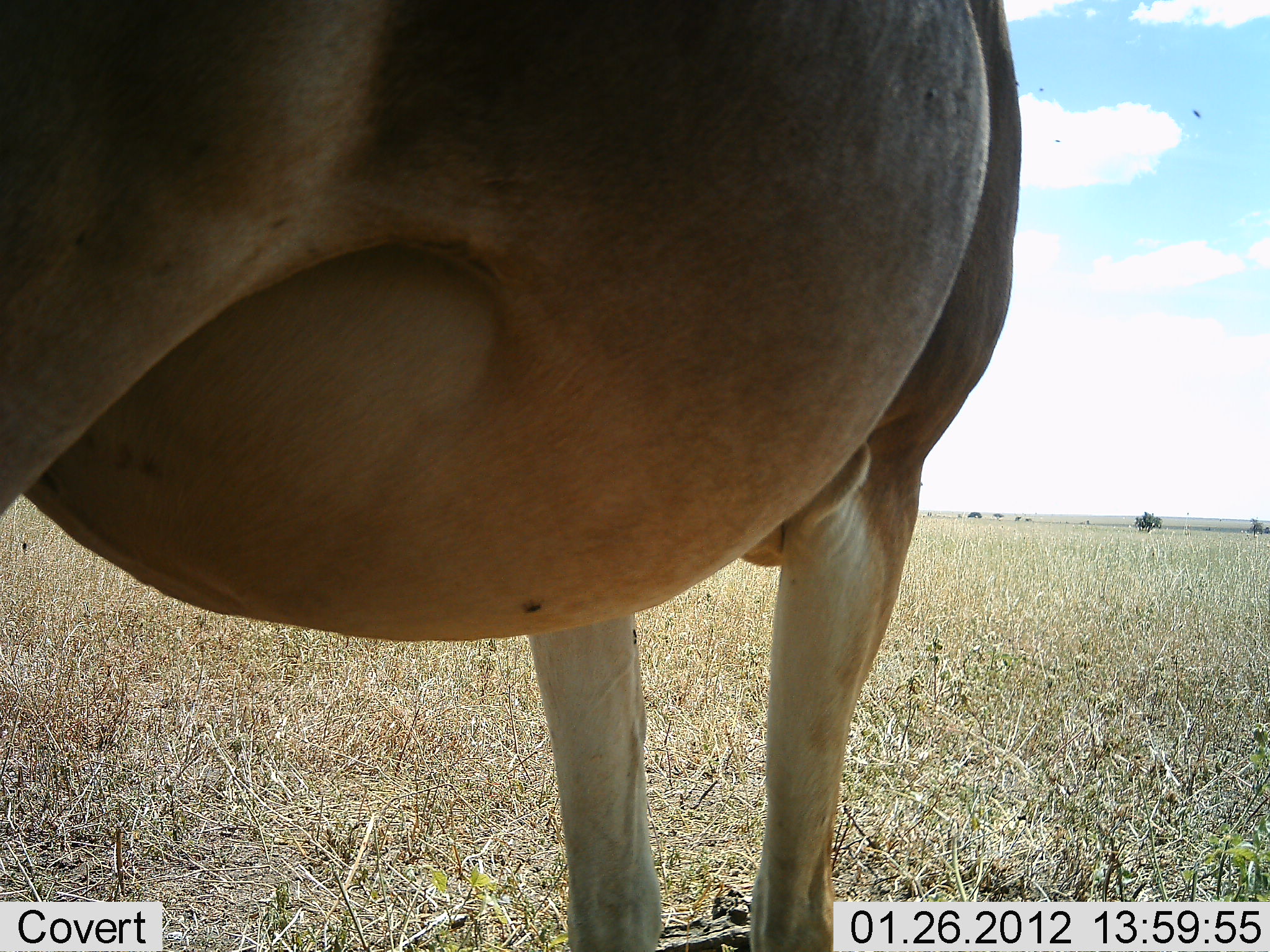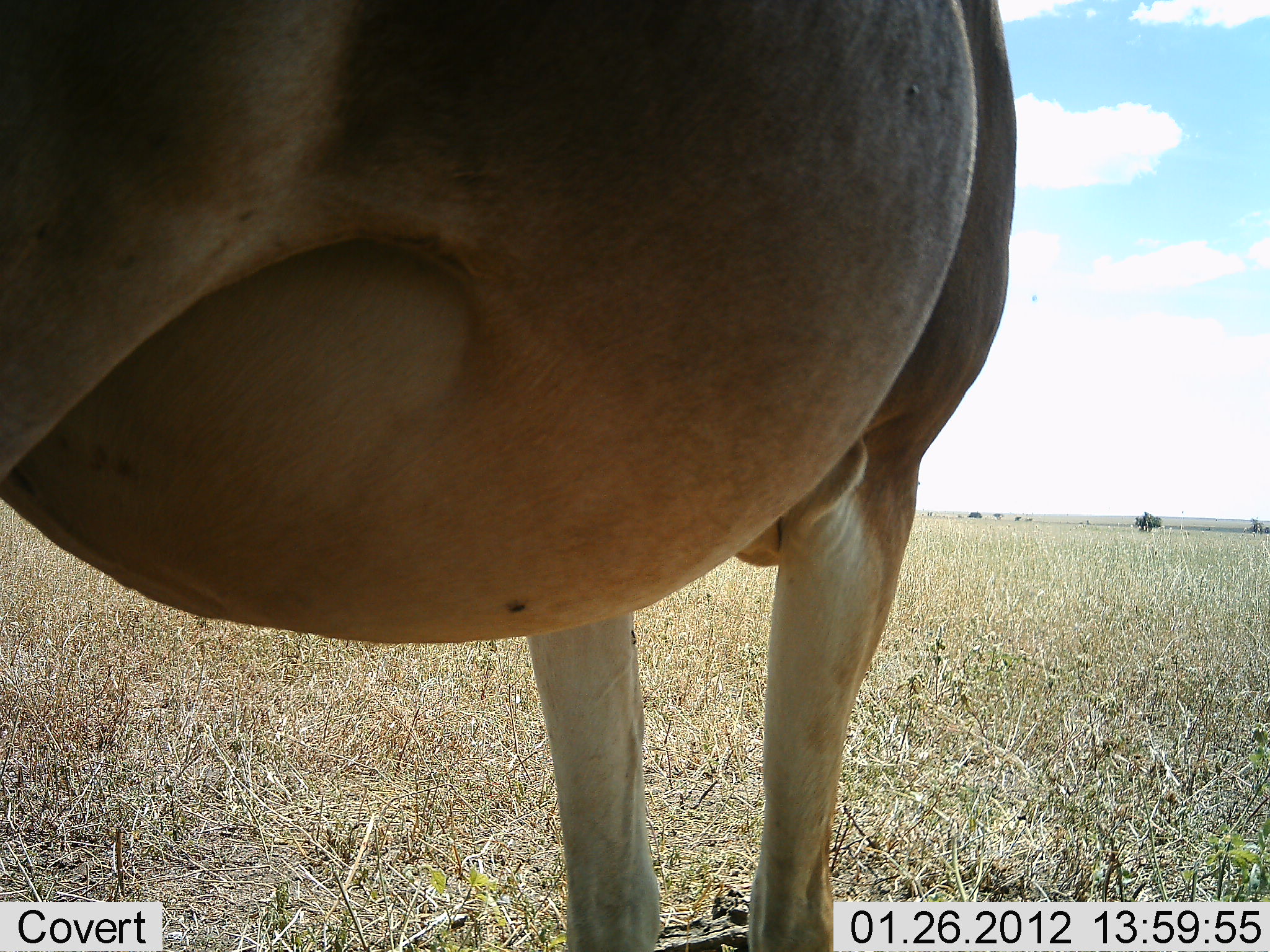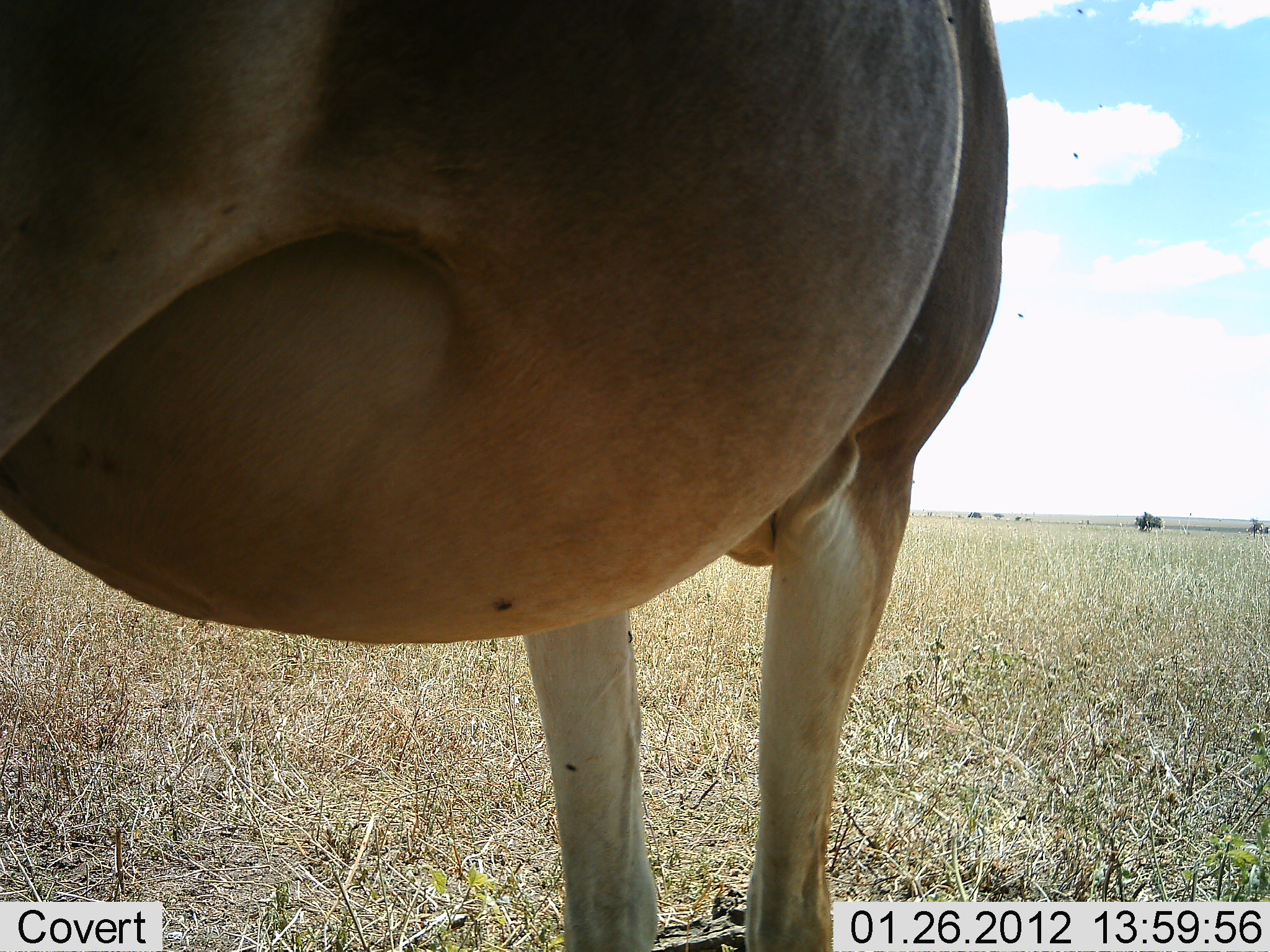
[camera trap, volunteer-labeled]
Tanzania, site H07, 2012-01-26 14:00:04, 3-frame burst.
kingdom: Animalia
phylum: Chordata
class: Mammalia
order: Artiodactyla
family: Bovidae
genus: Alcelaphus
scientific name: Alcelaphus buselaphus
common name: hartebeest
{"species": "hartebeest (Alcelaphus buselaphus)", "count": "1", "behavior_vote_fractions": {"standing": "100%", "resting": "0%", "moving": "0%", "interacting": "0%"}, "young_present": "0%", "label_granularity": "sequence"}